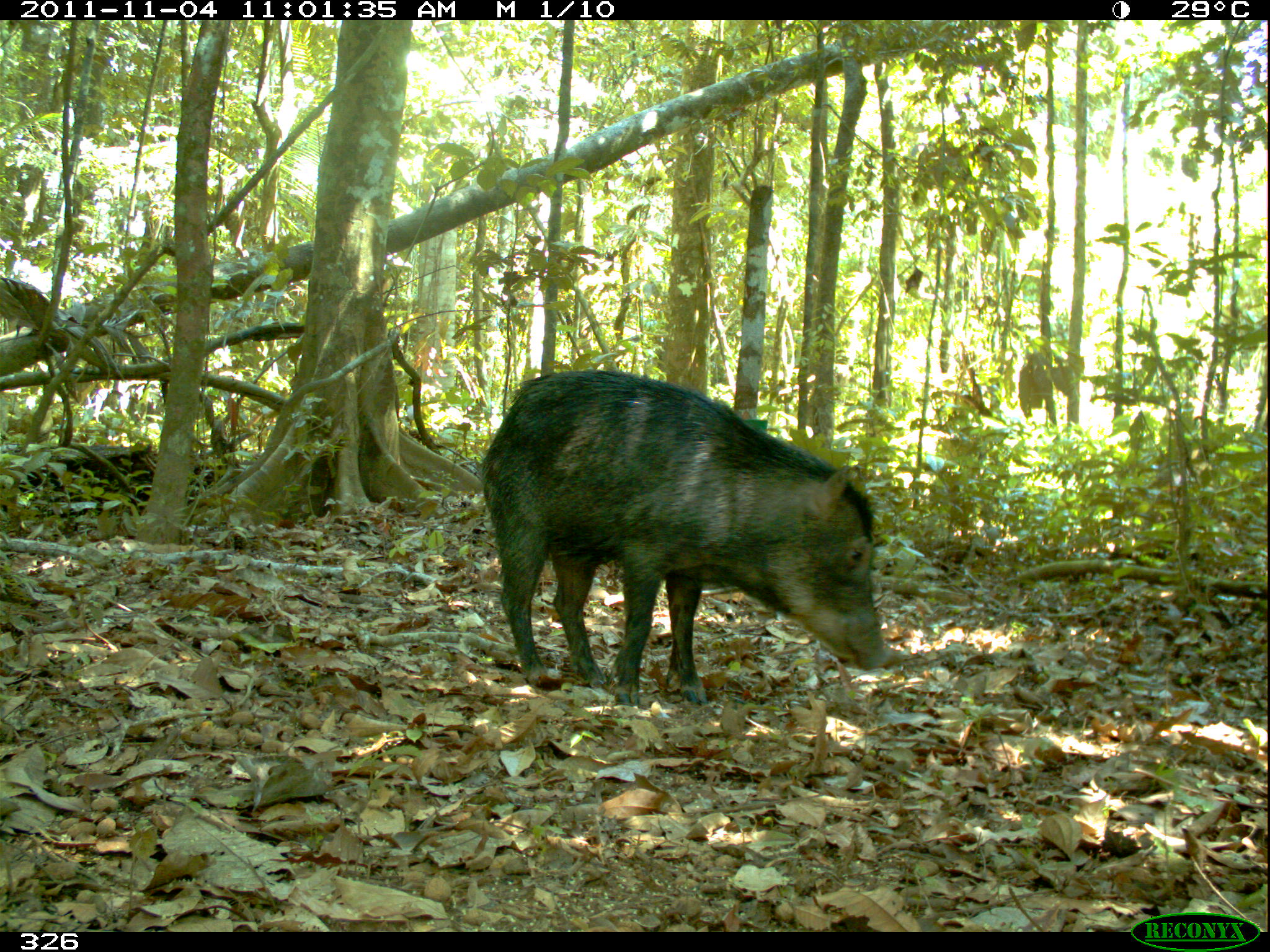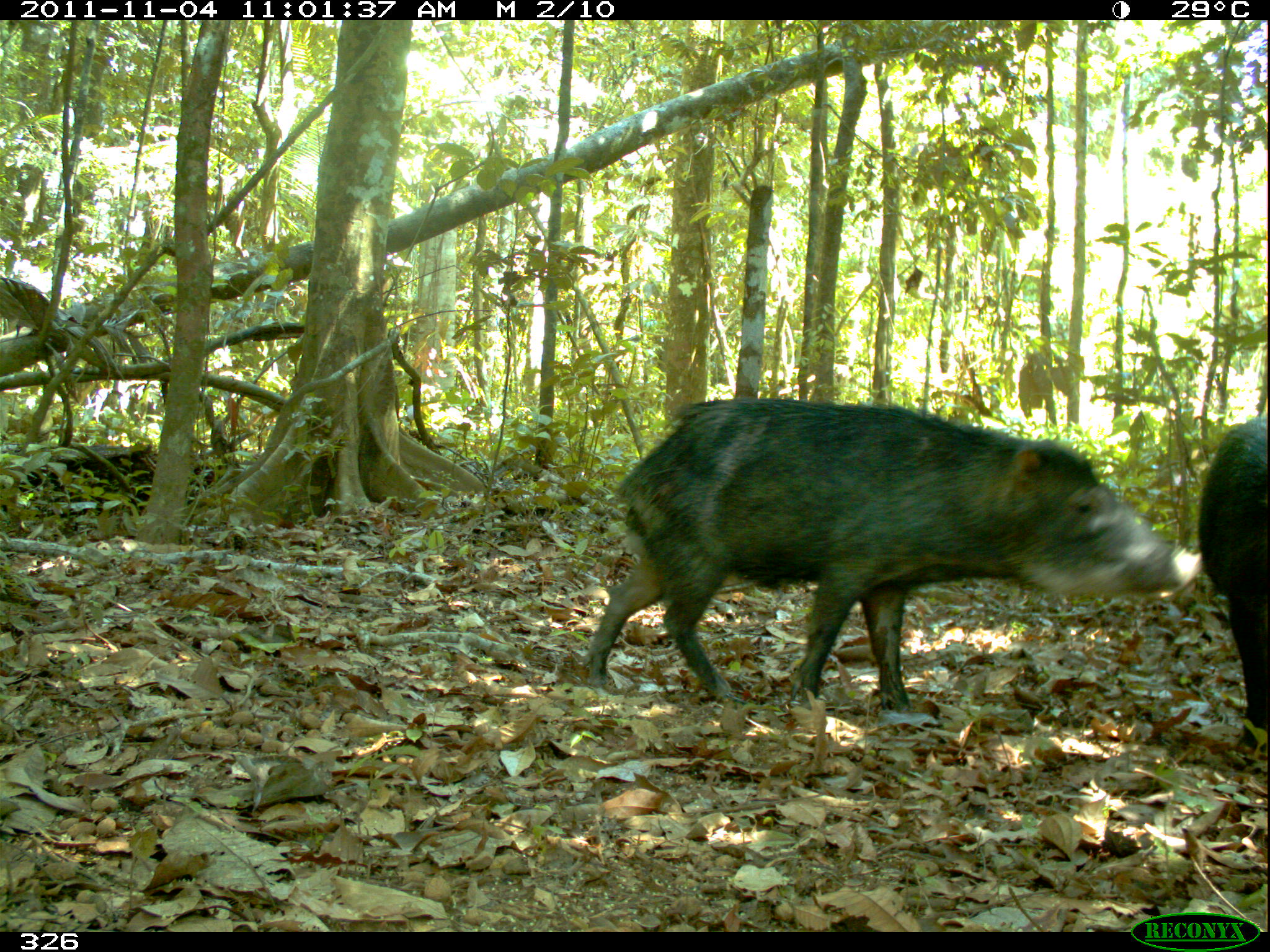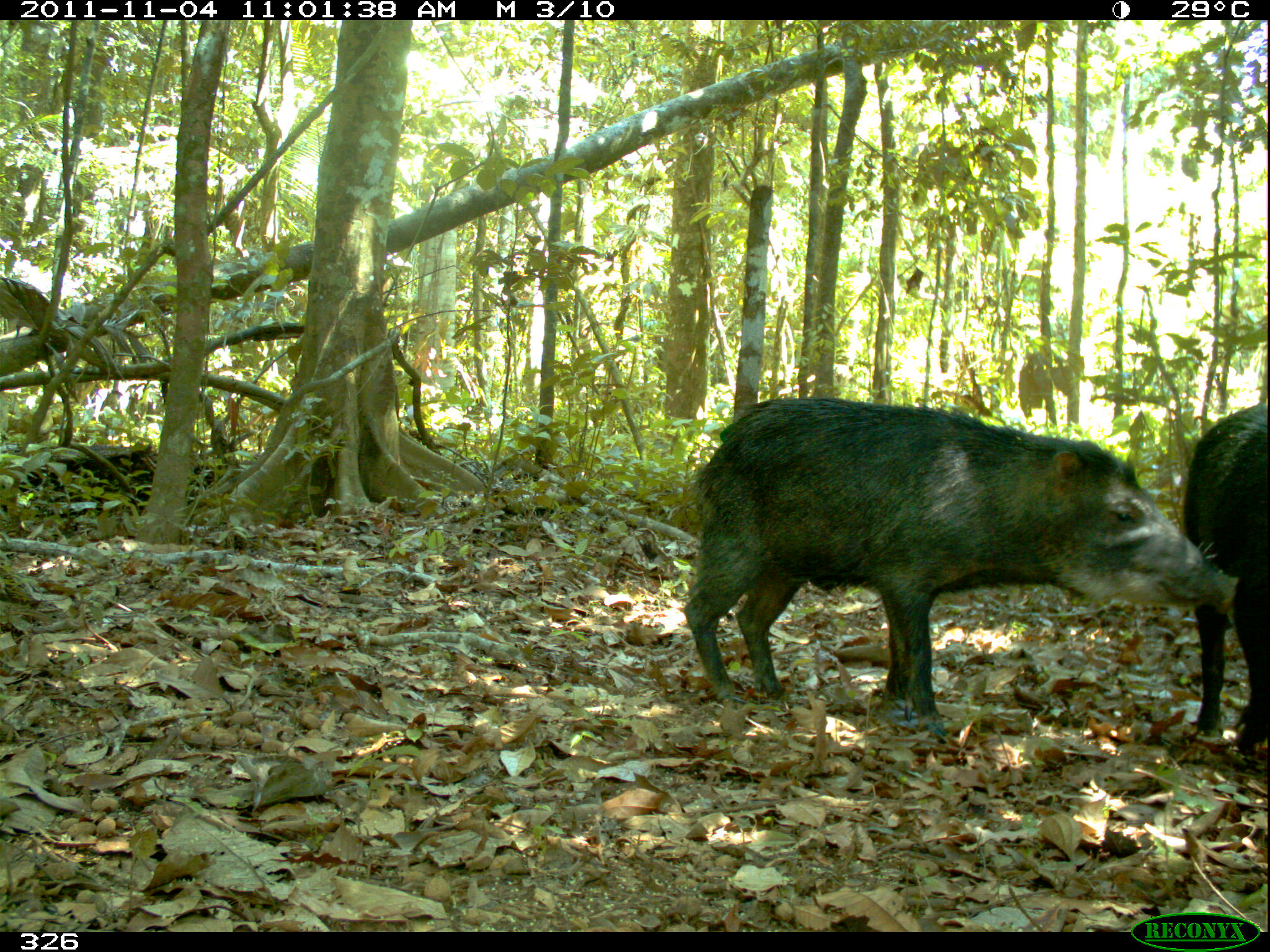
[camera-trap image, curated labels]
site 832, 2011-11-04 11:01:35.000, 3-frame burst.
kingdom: Animalia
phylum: Chordata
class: Mammalia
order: Artiodactyla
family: Tayassuidae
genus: Tayassu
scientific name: Tayassu pecari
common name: white-lipped peccary